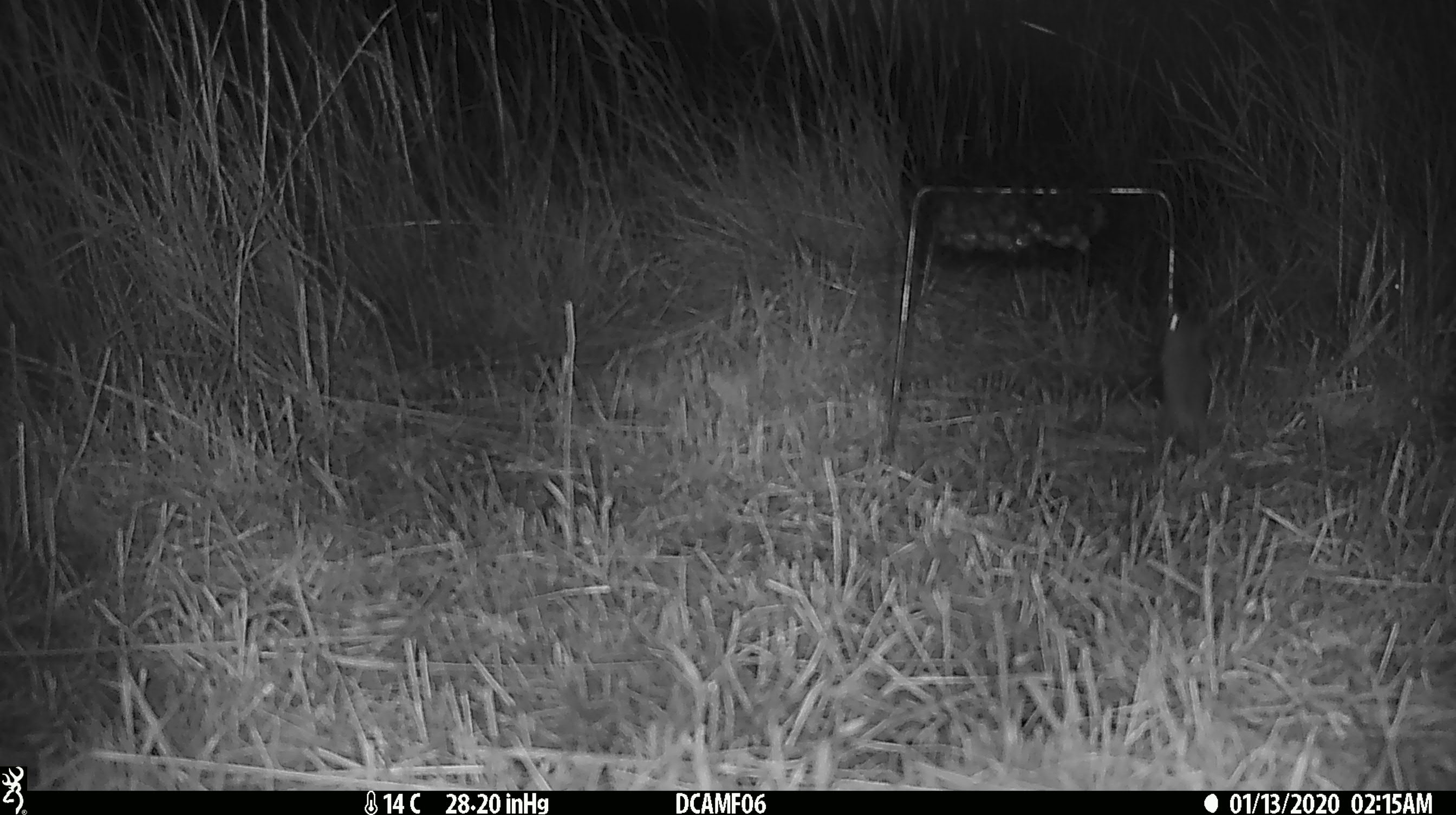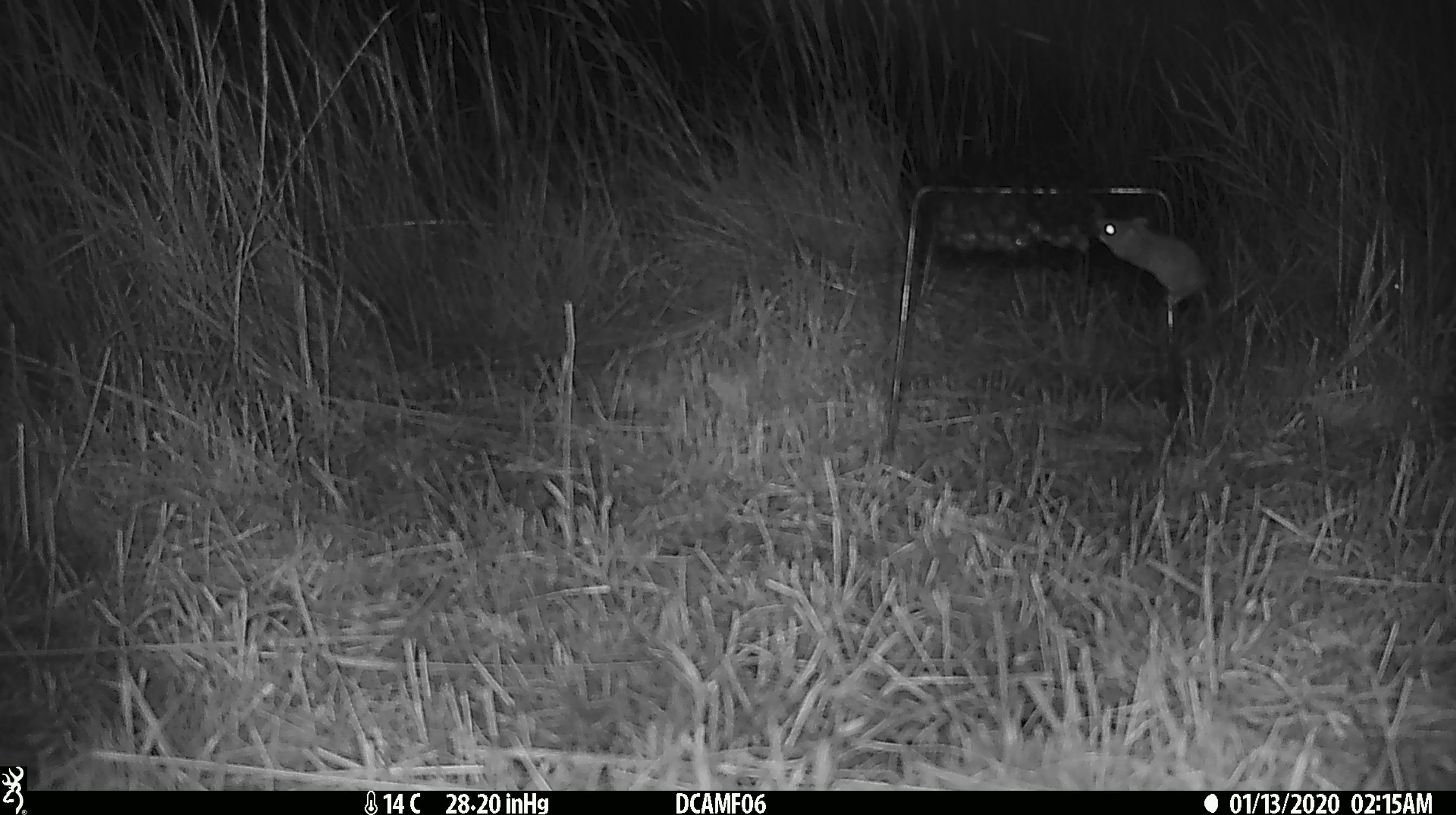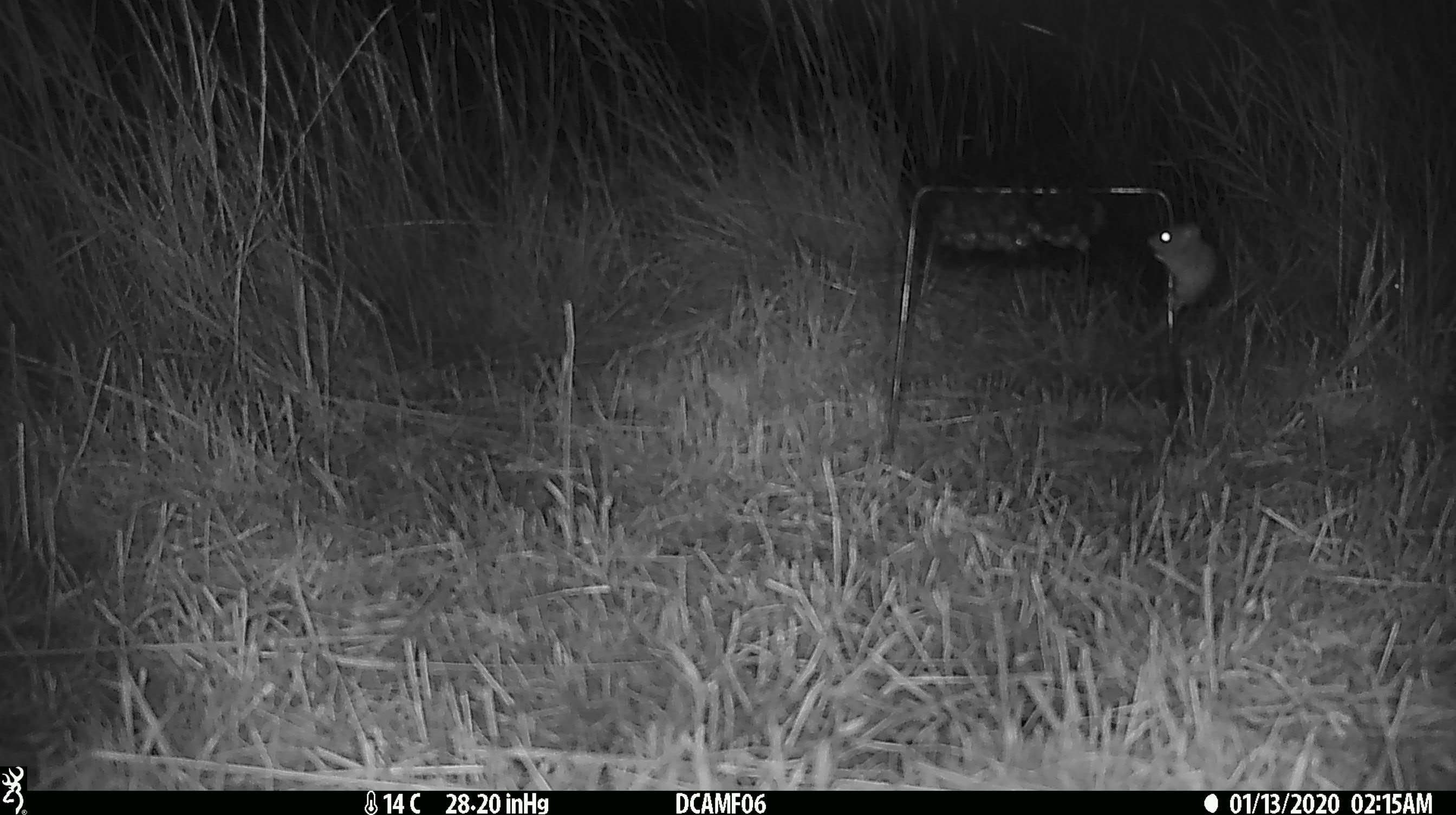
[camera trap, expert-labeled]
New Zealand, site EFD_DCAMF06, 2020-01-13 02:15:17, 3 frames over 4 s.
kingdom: Animalia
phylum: Chordata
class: Mammalia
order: Rodentia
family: Muridae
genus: Mus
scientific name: Mus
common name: mouse